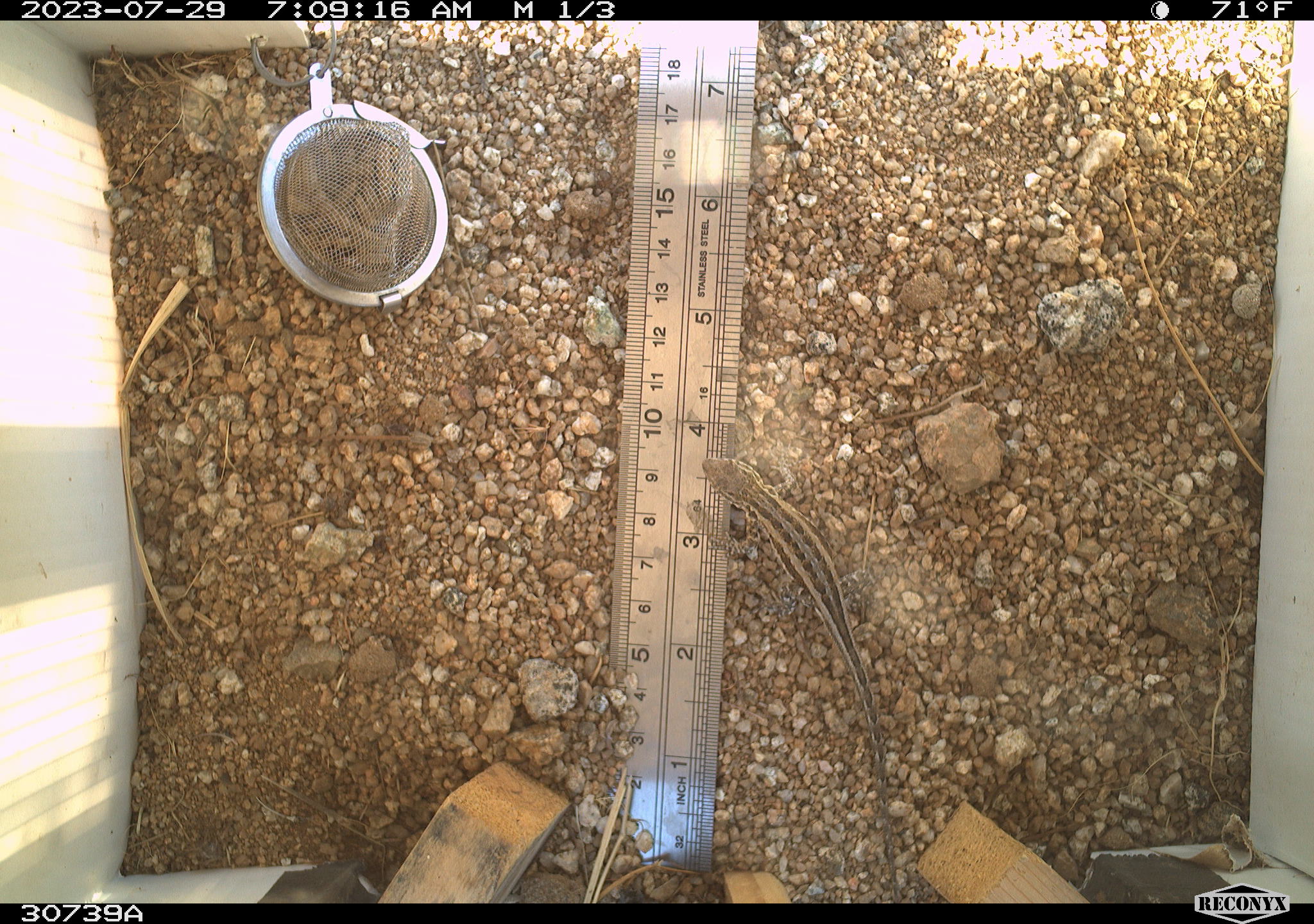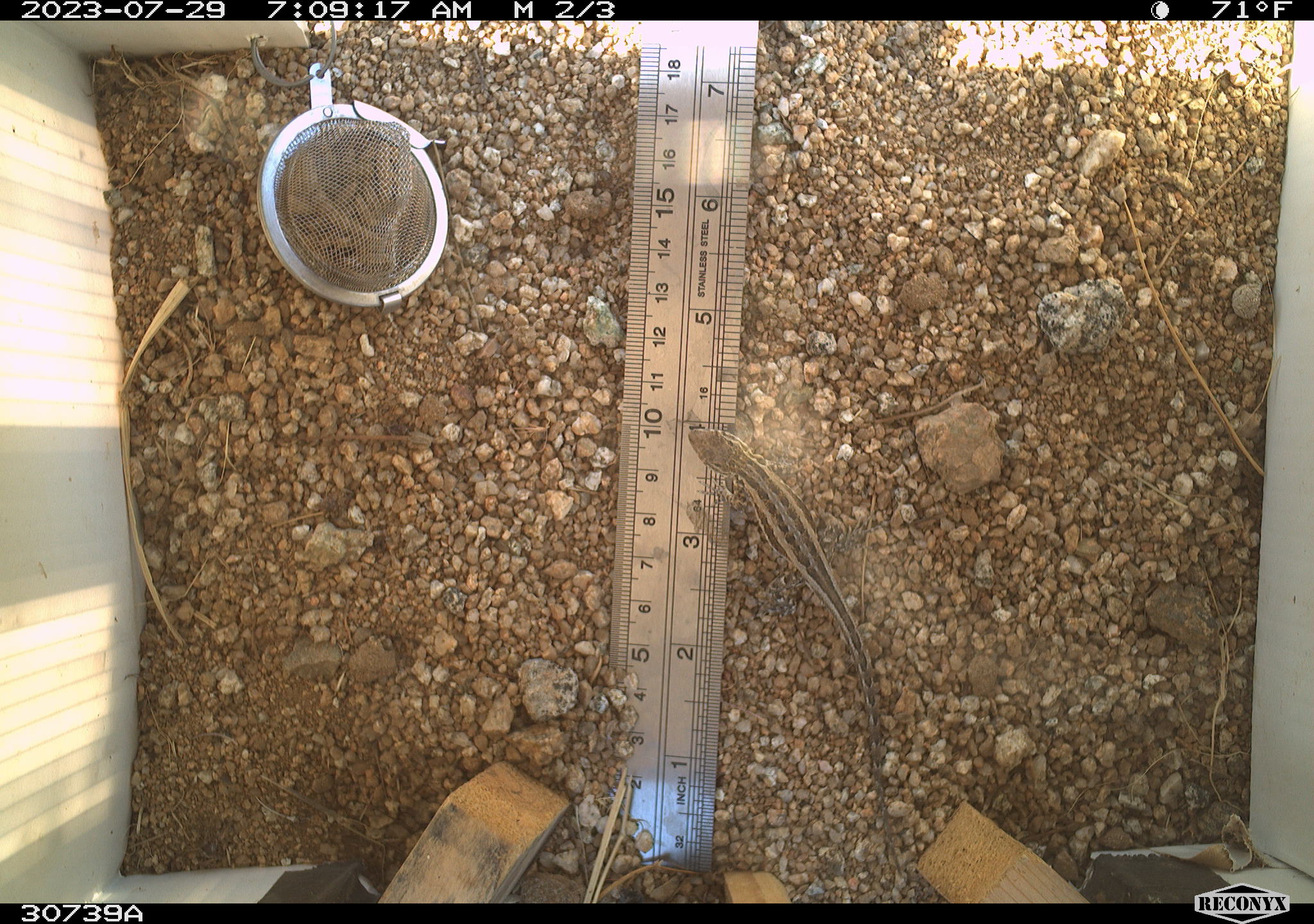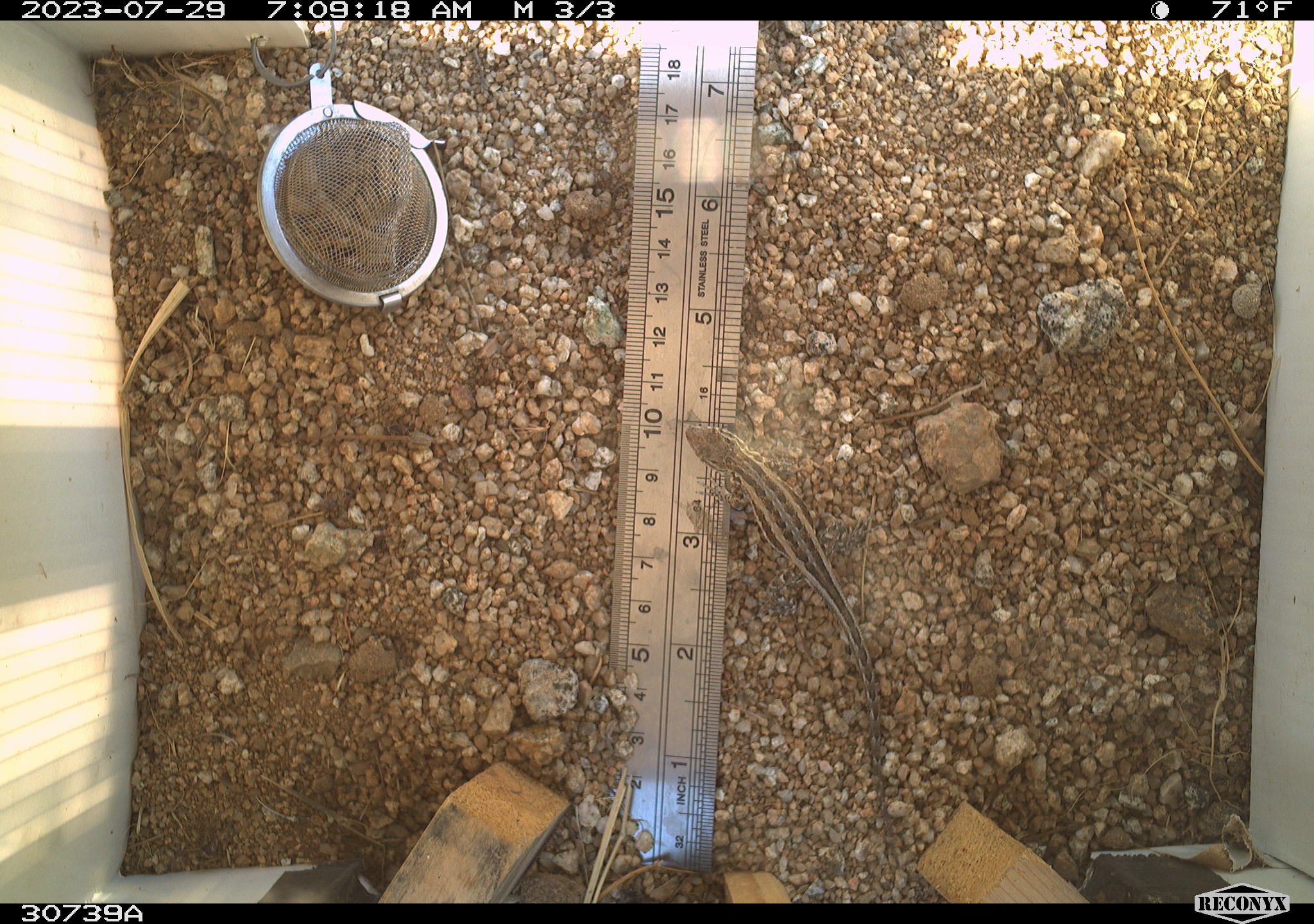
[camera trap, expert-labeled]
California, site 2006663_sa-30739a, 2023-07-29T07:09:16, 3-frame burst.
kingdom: Animalia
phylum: Chordata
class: Reptilia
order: Squamata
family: Phrynosomatidae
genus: Sceloporus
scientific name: Sceloporus graciosus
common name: common sagebrush lizard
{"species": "common sagebrush lizard (Sceloporus graciosus)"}